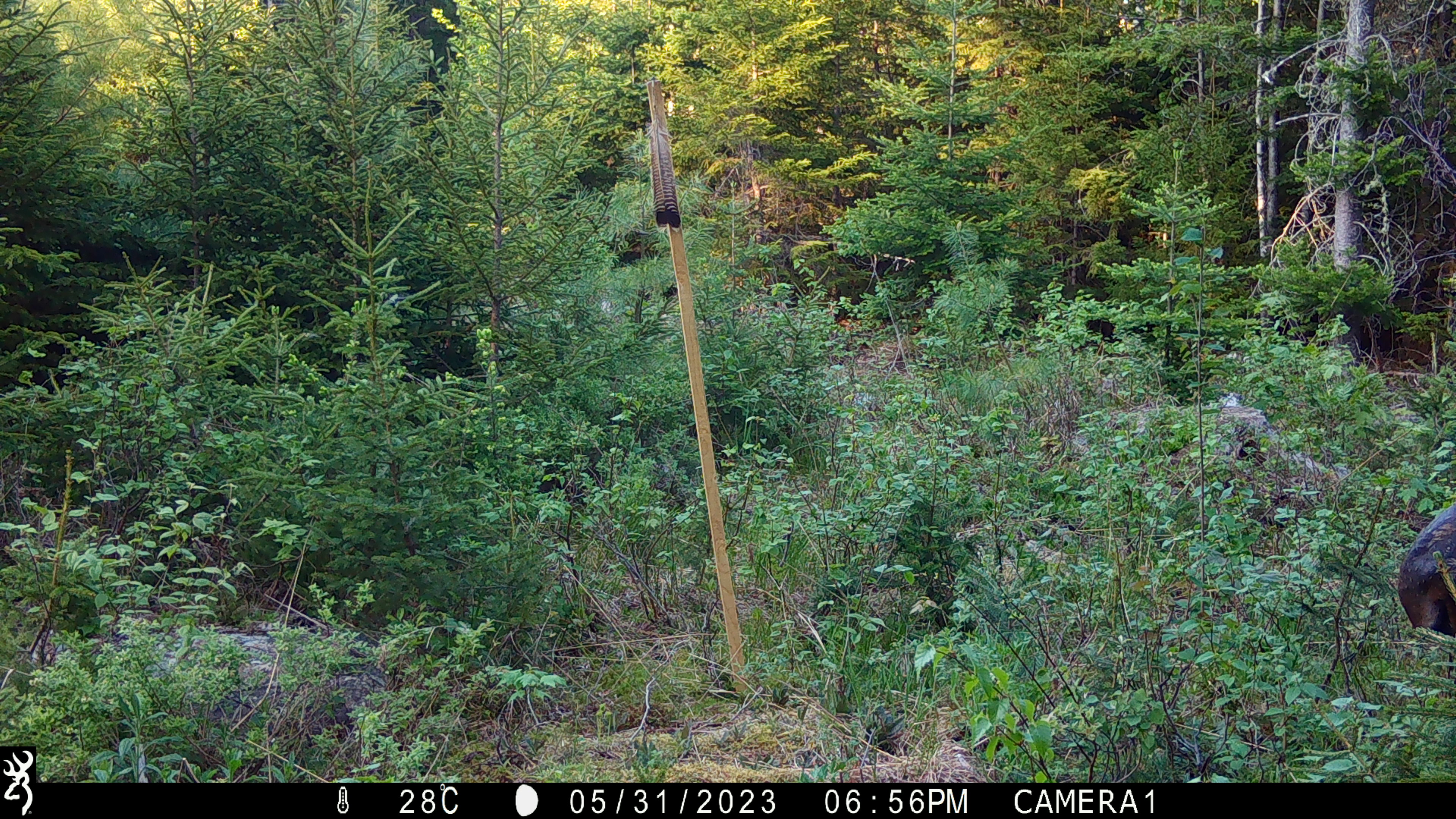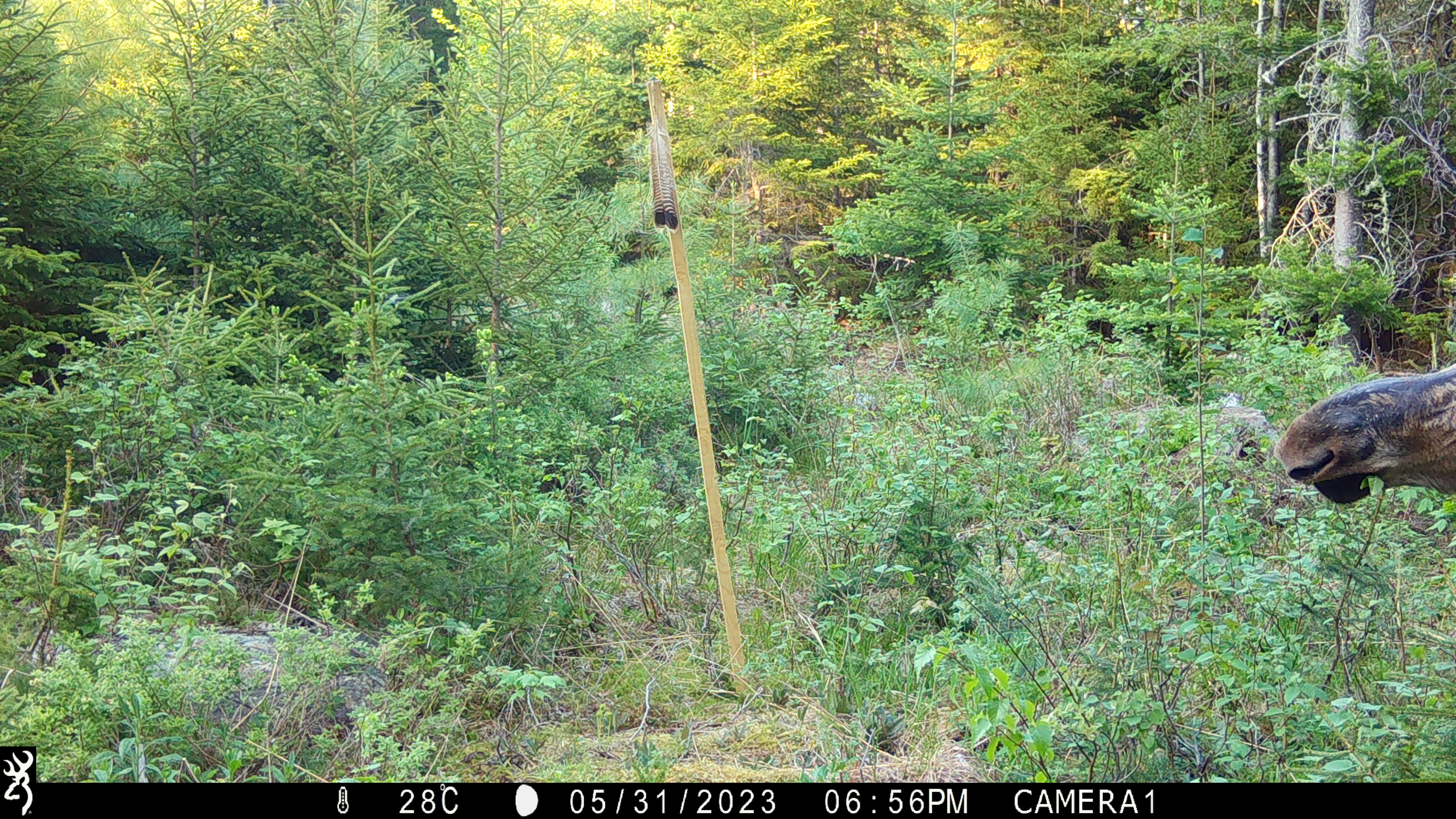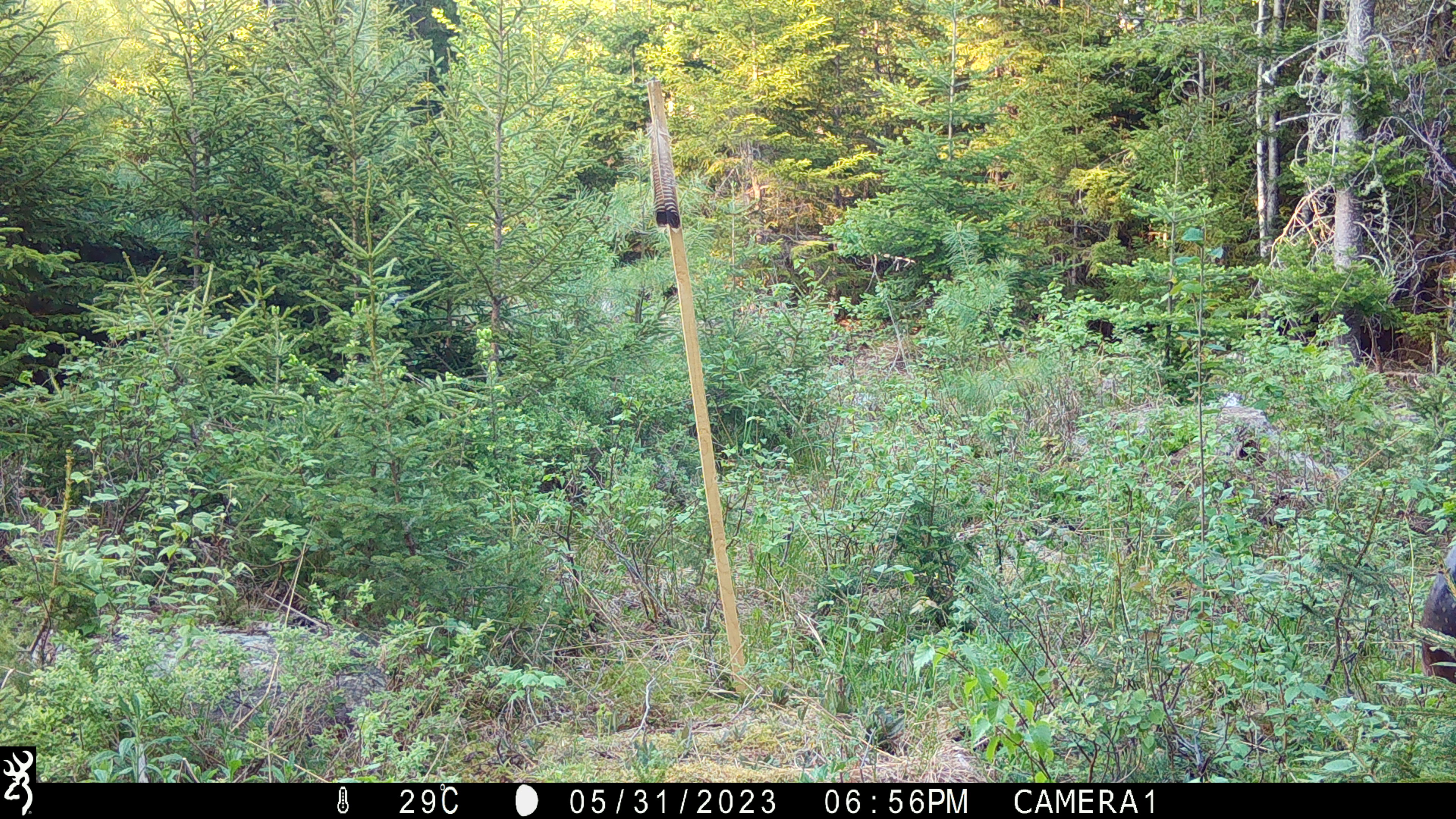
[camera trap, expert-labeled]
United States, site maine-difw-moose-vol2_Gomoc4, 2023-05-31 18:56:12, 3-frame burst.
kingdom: Animalia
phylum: Chordata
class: Mammalia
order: Artiodactyla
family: Cervidae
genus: Alces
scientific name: Alces alces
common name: moose